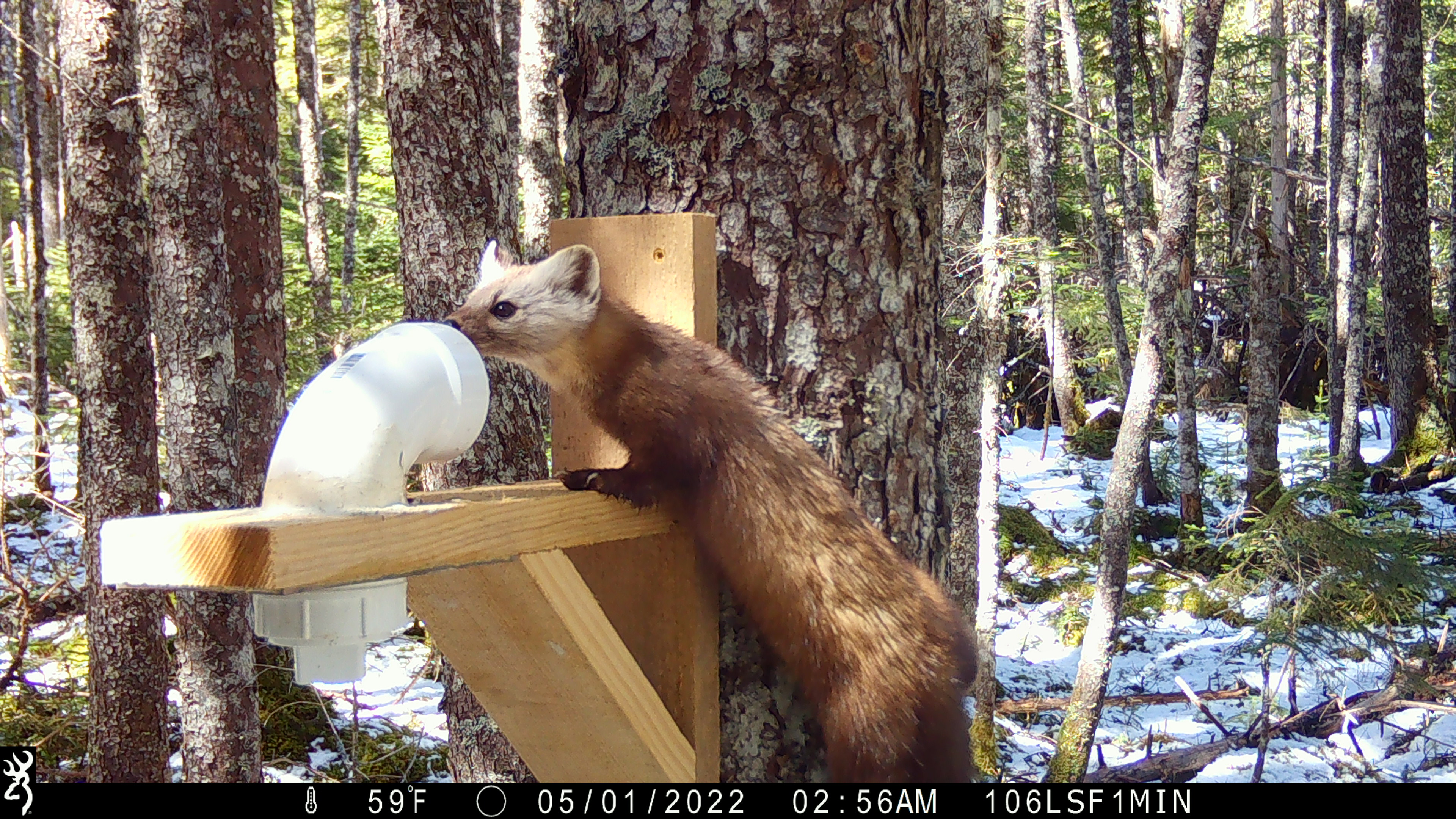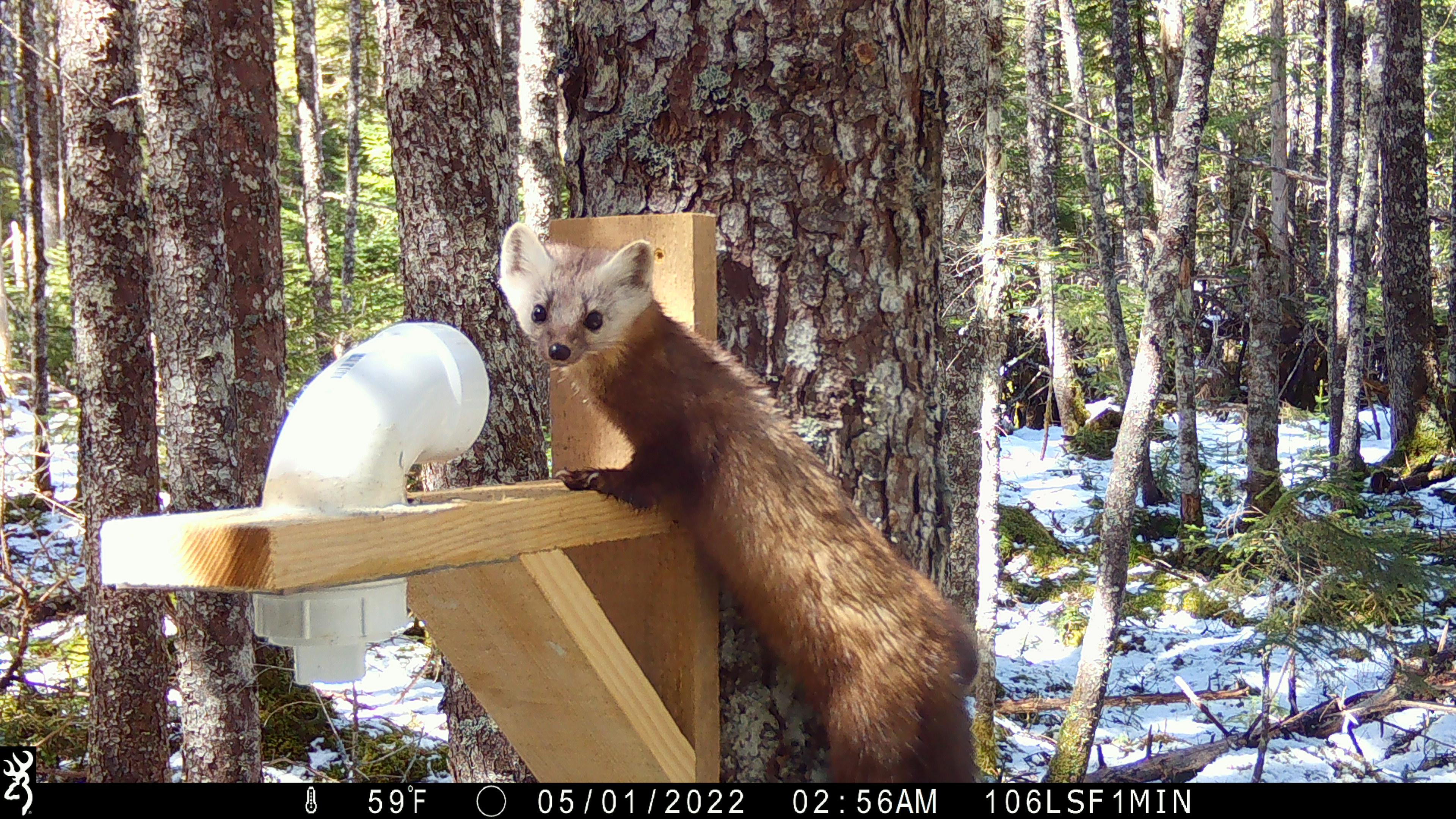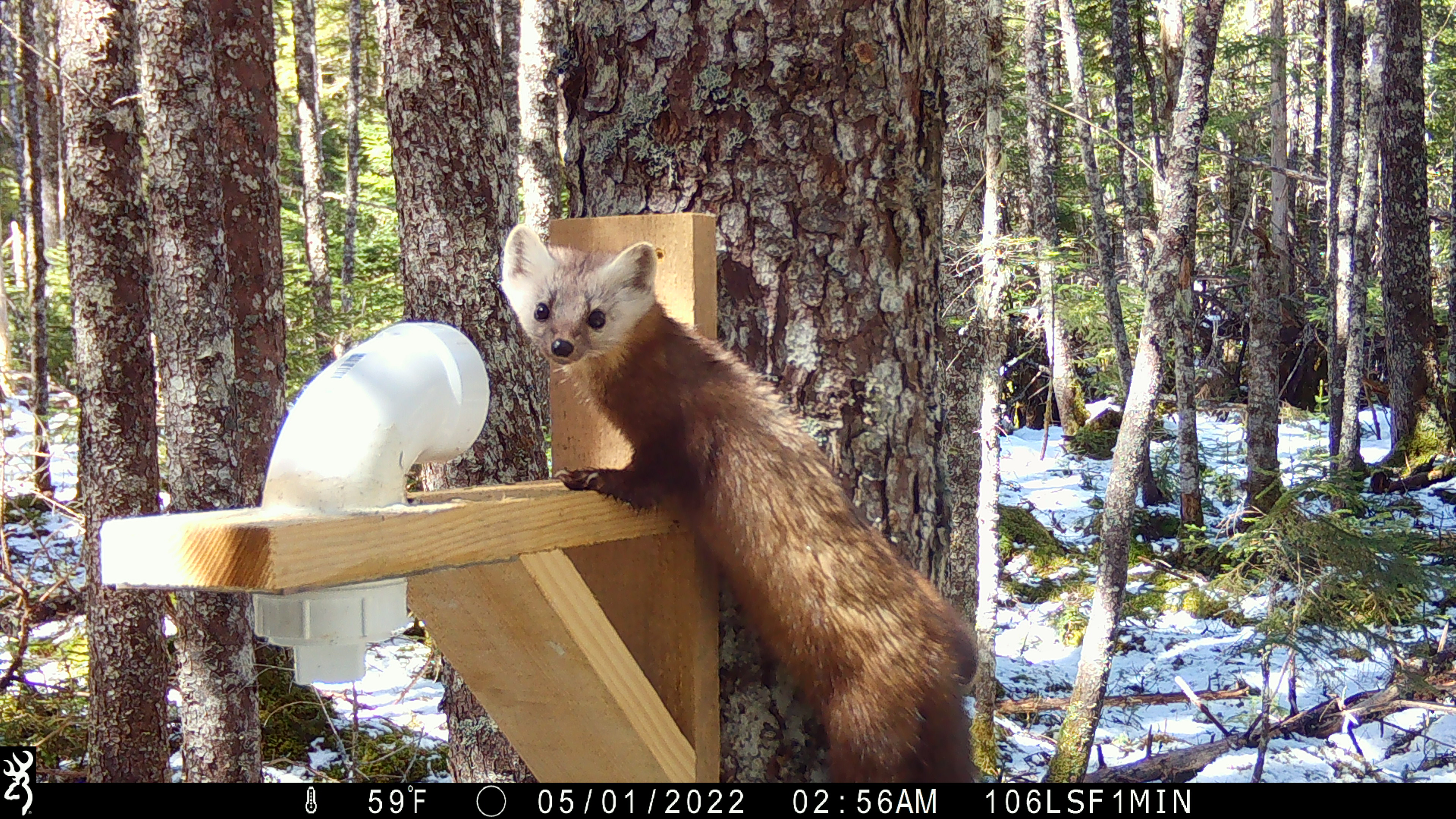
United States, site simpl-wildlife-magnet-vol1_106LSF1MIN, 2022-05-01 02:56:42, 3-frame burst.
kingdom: Animalia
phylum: Chordata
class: Mammalia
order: Carnivora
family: Mustelidae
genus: Martes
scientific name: Martes americana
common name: american marten